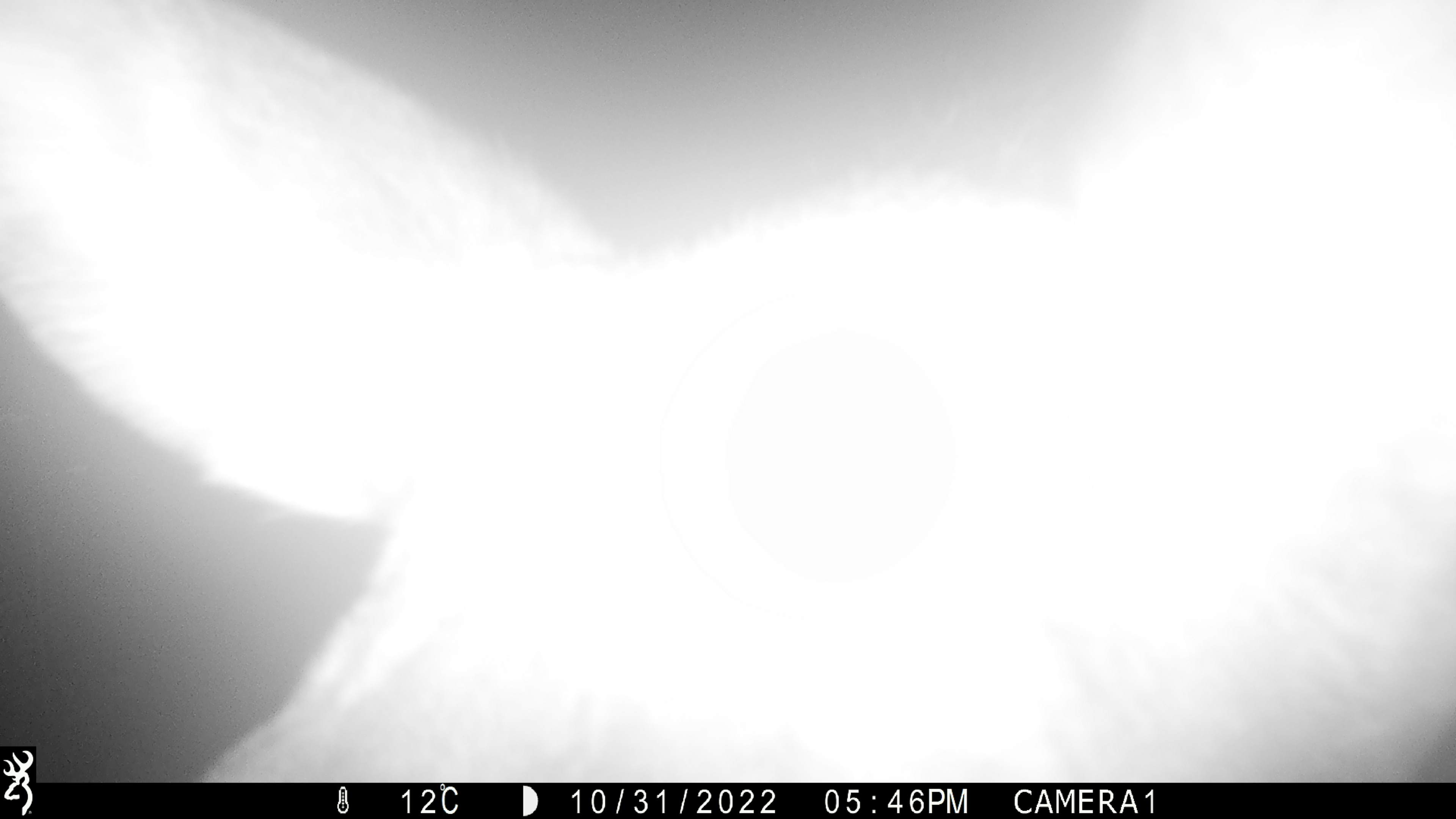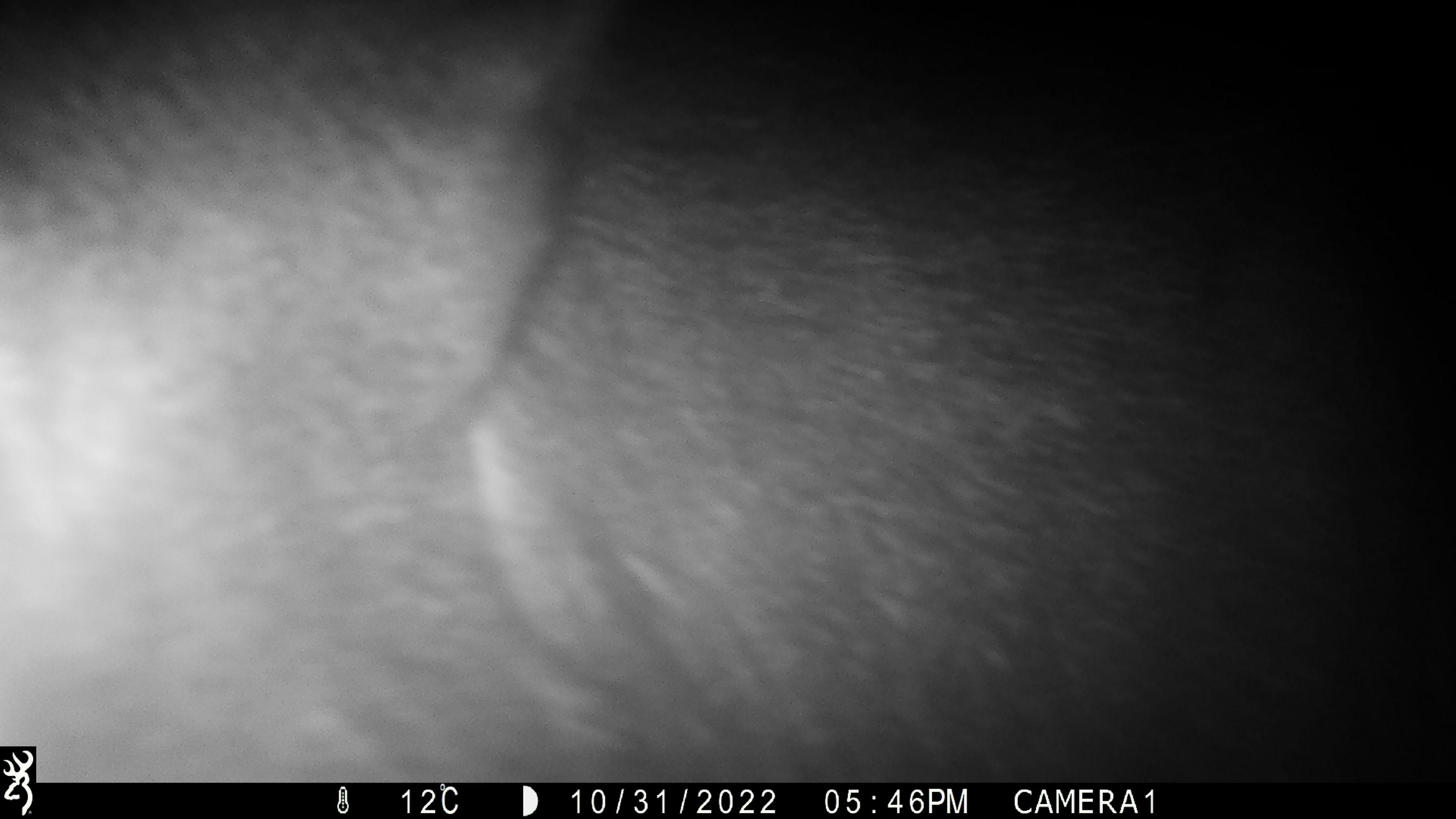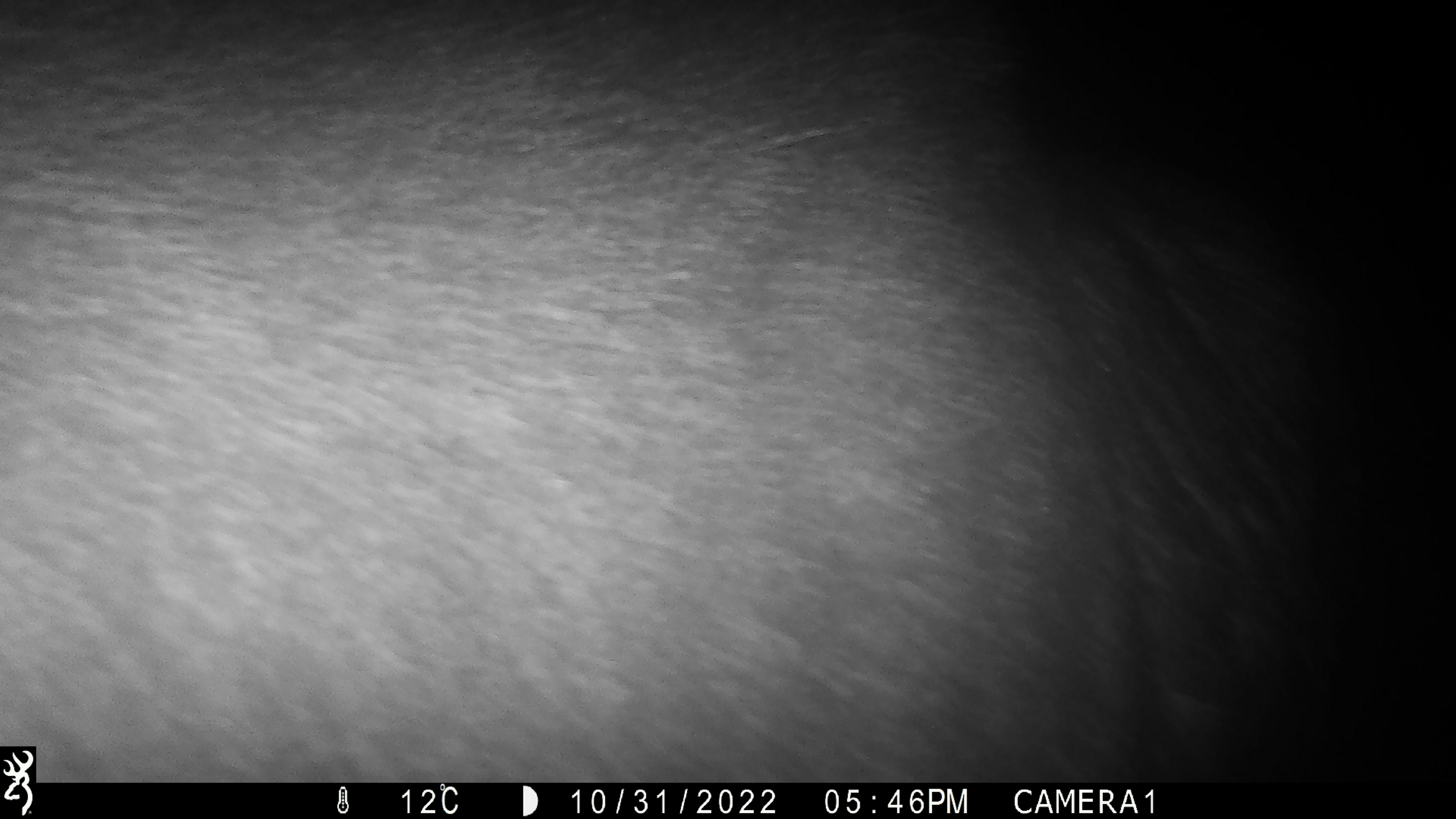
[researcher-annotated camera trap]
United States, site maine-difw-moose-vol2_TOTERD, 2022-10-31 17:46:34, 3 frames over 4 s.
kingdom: Animalia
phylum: Chordata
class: Mammalia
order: Artiodactyla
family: Cervidae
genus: Alces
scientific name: Alces alces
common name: moose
Moose (Alces alces).